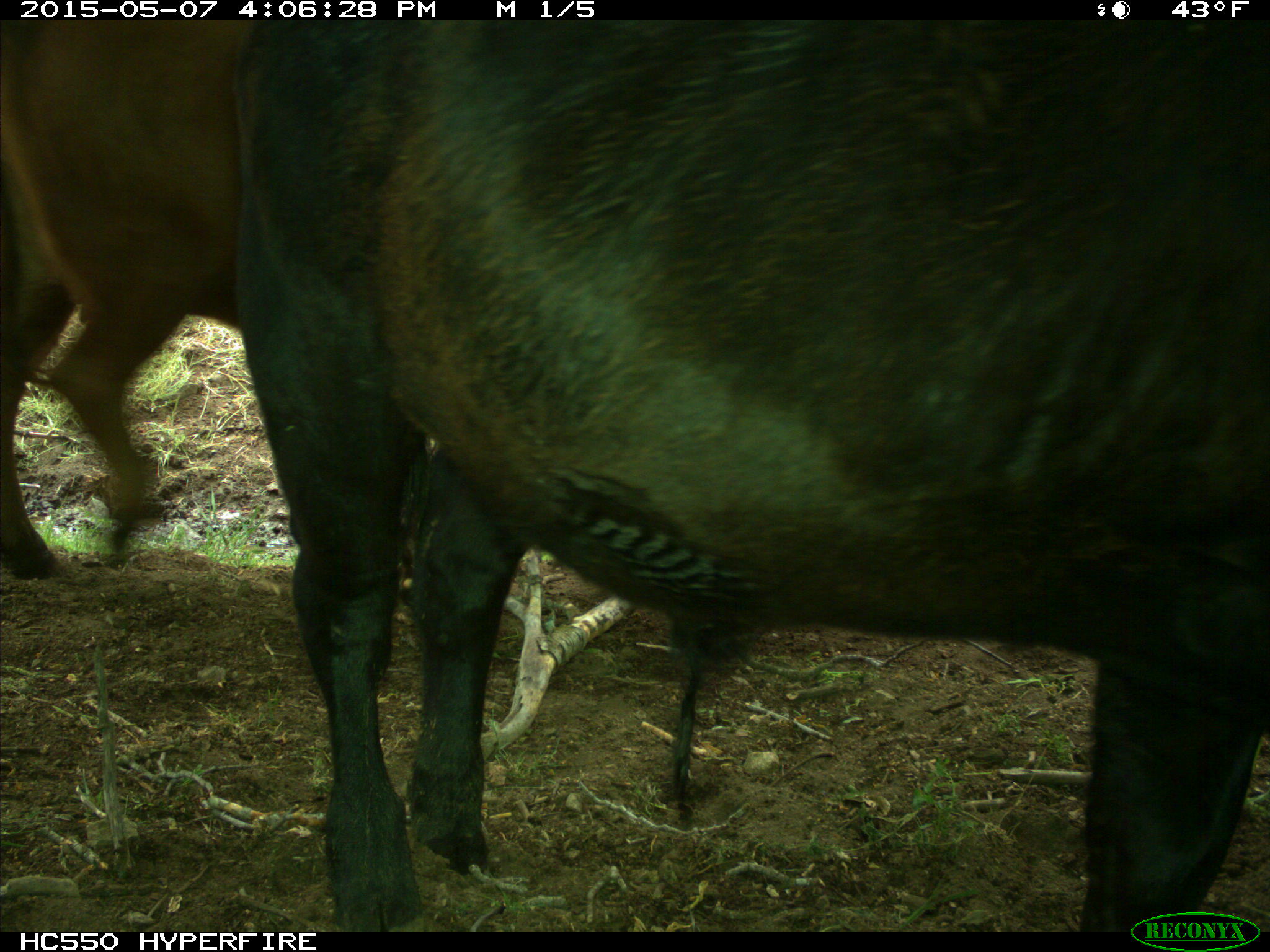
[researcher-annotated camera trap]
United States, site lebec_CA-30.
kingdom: Animalia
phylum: Chordata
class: Mammalia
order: Artiodactyla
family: Bovidae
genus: Bos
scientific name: Bos taurus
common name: domestic cow